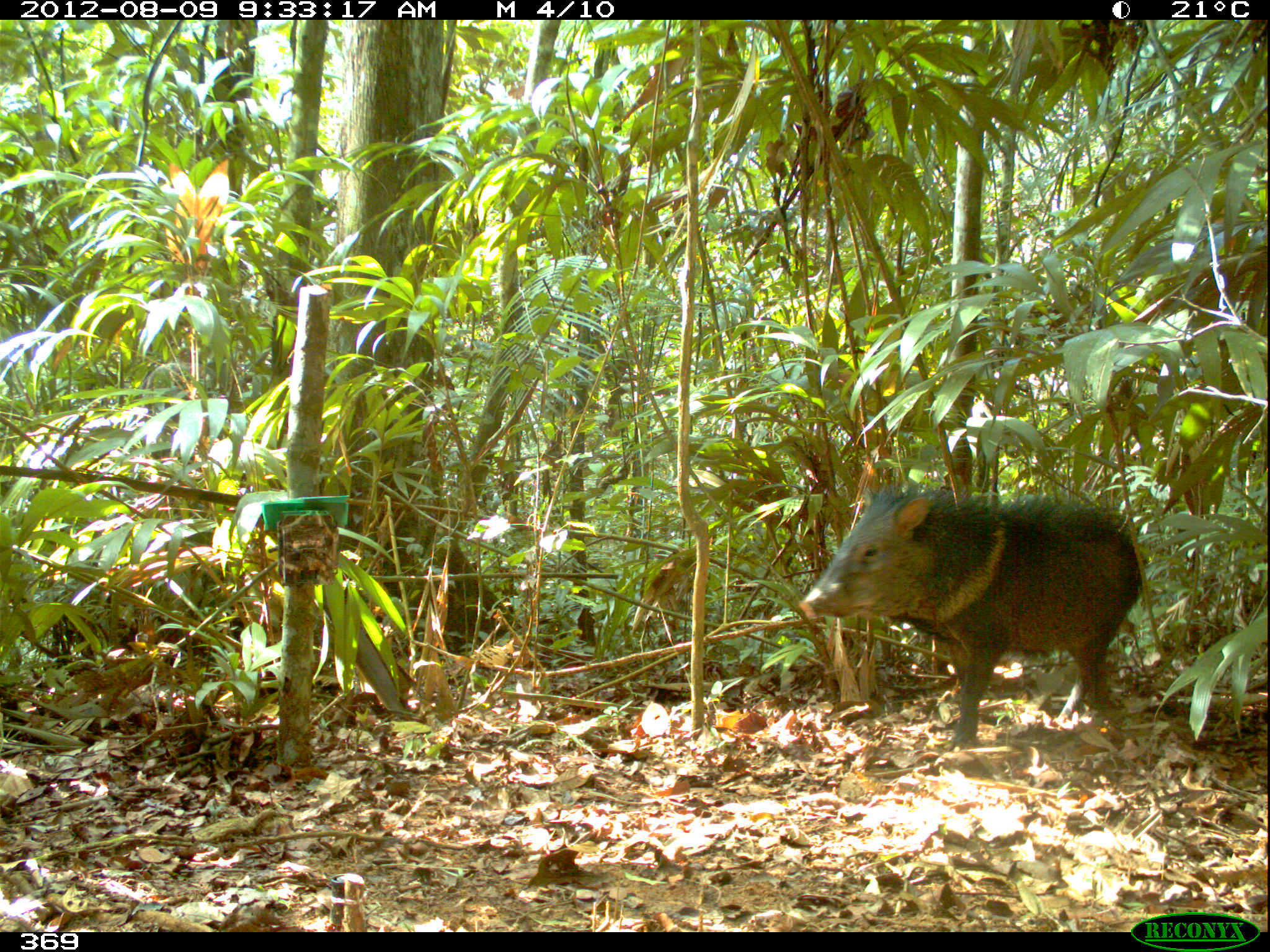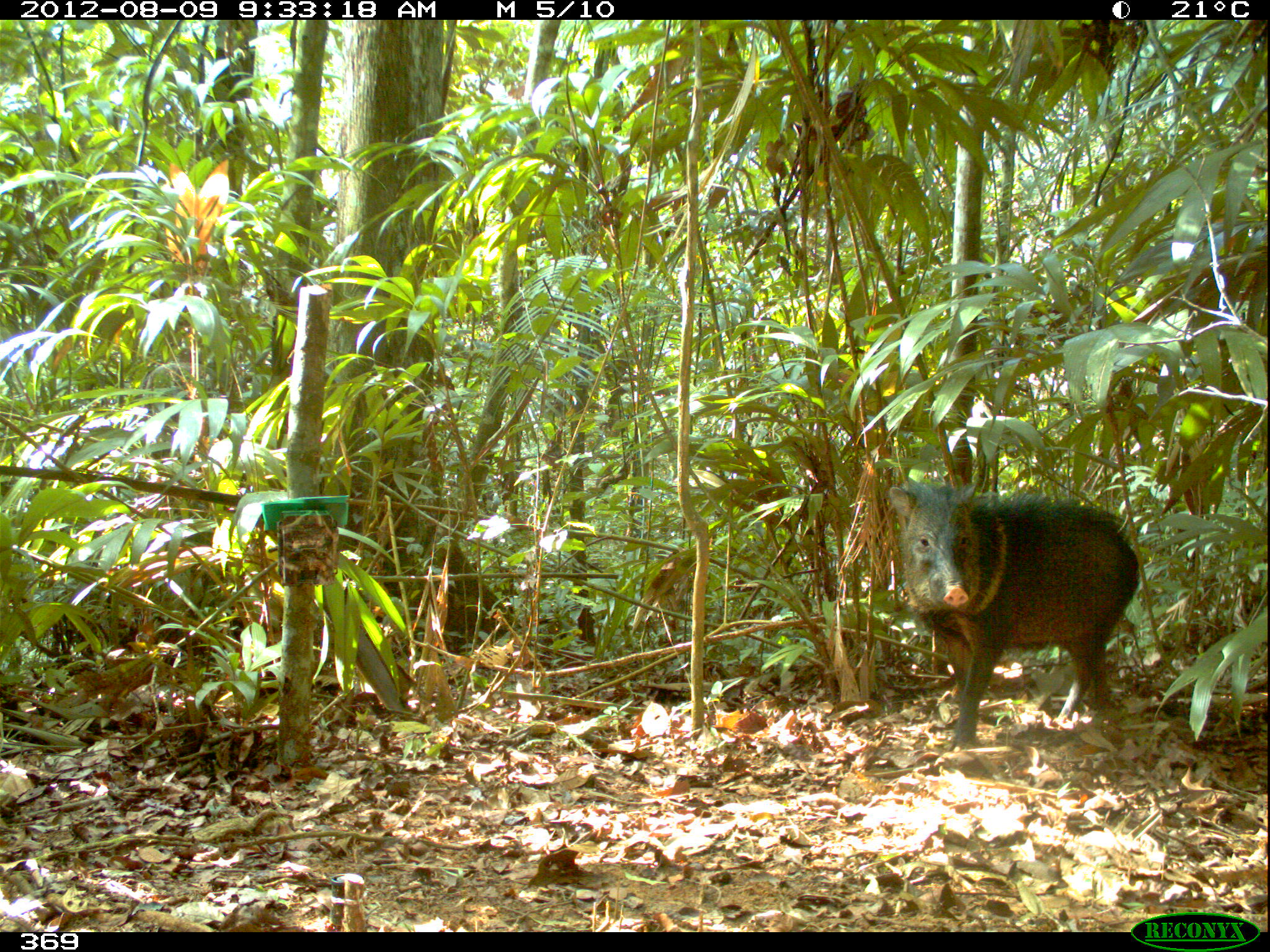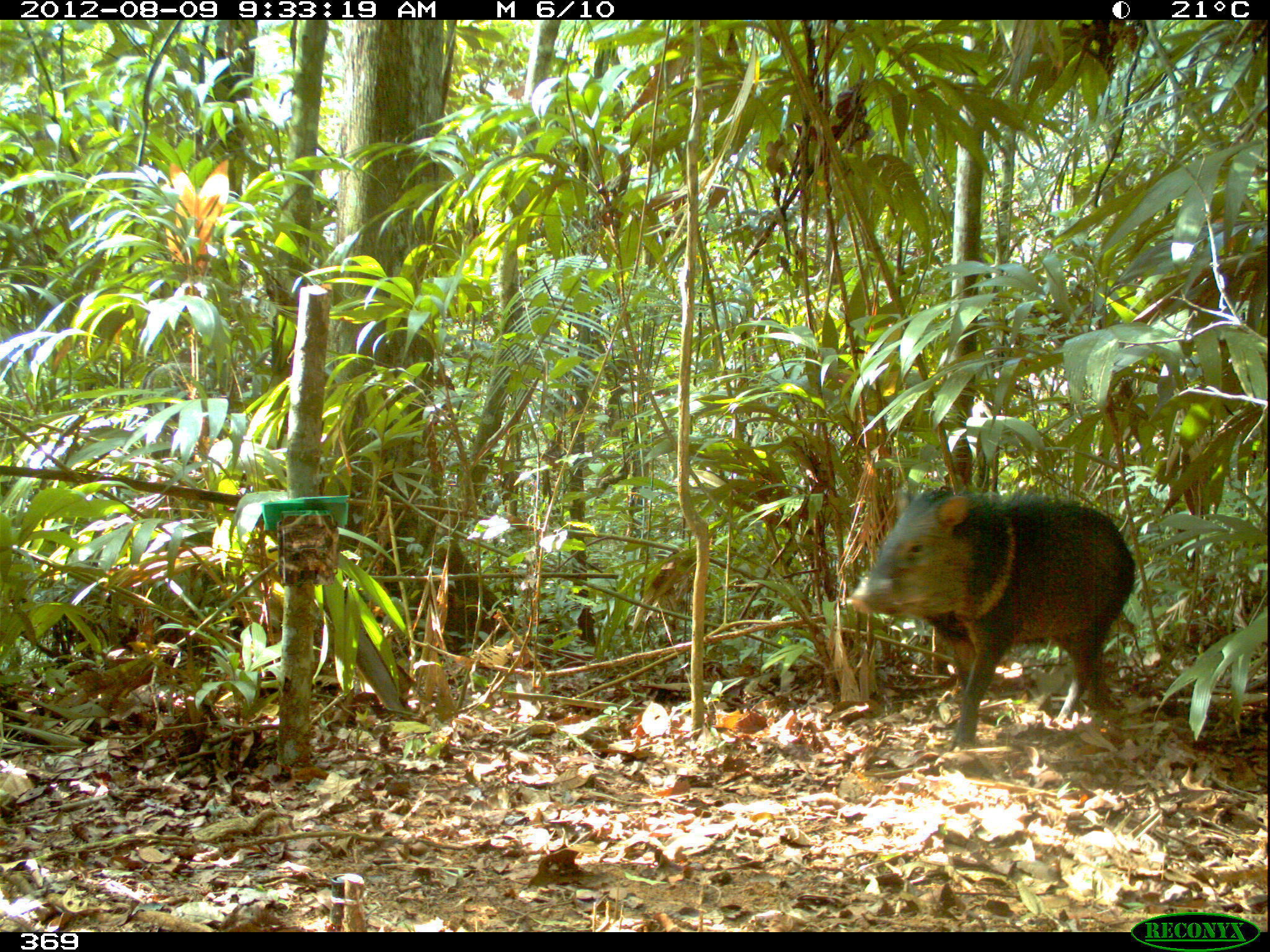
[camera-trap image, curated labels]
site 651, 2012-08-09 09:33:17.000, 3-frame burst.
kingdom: Animalia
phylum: Chordata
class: Mammalia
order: Artiodactyla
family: Tayassuidae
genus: Pecari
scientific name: Pecari tajacu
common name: collared peccary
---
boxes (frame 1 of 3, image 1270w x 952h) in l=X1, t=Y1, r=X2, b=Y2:
pecari tajacu: l=792, t=485, r=1142, b=747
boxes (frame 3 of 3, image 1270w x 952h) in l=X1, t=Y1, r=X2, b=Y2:
pecari tajacu: l=847, t=484, r=1135, b=749